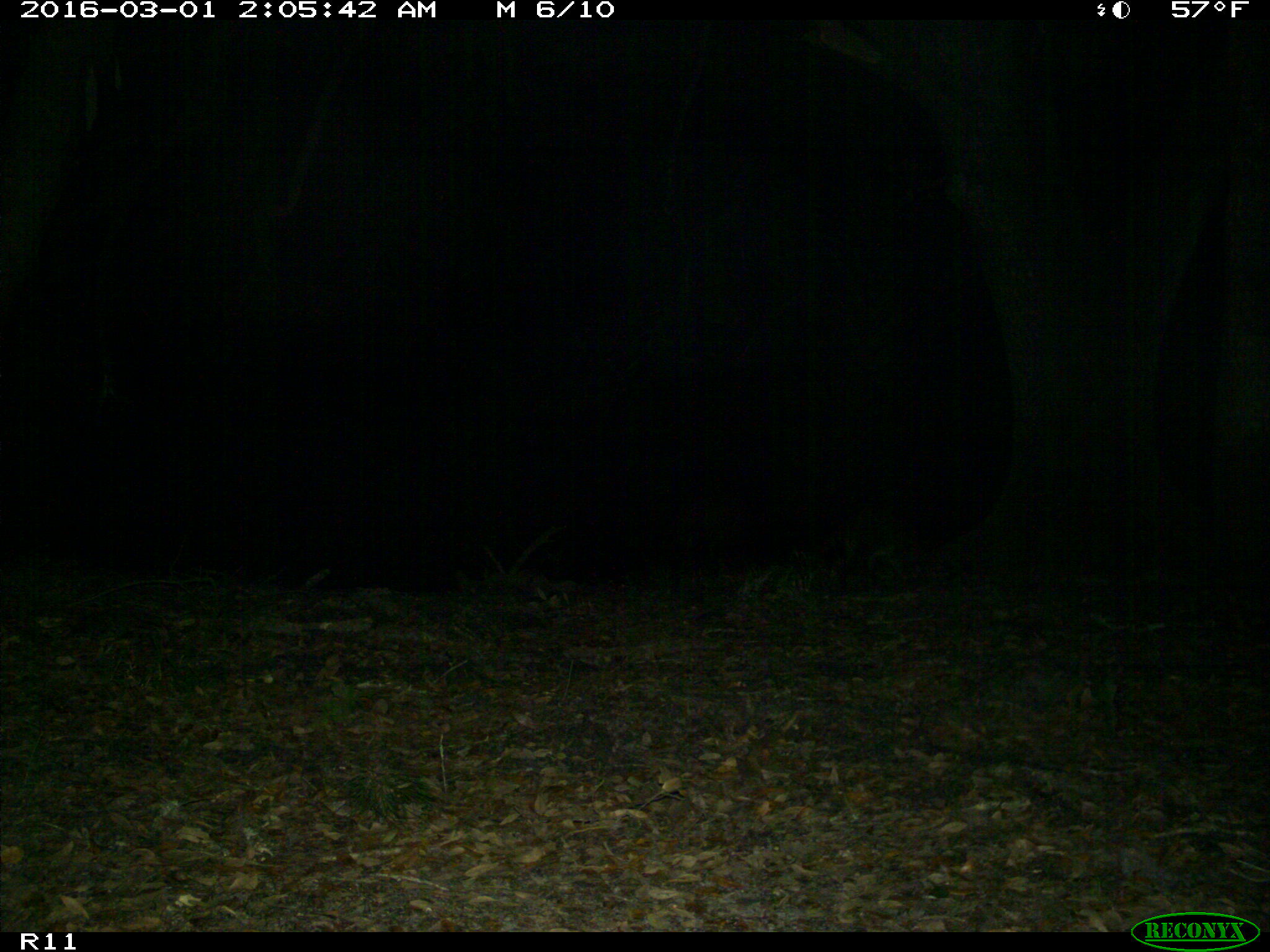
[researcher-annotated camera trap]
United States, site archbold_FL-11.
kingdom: Animalia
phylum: Chordata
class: Mammalia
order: Carnivora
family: Procyonidae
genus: Procyon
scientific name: Procyon lotor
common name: common raccoon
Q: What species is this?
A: Procyon lotor (common raccoon).